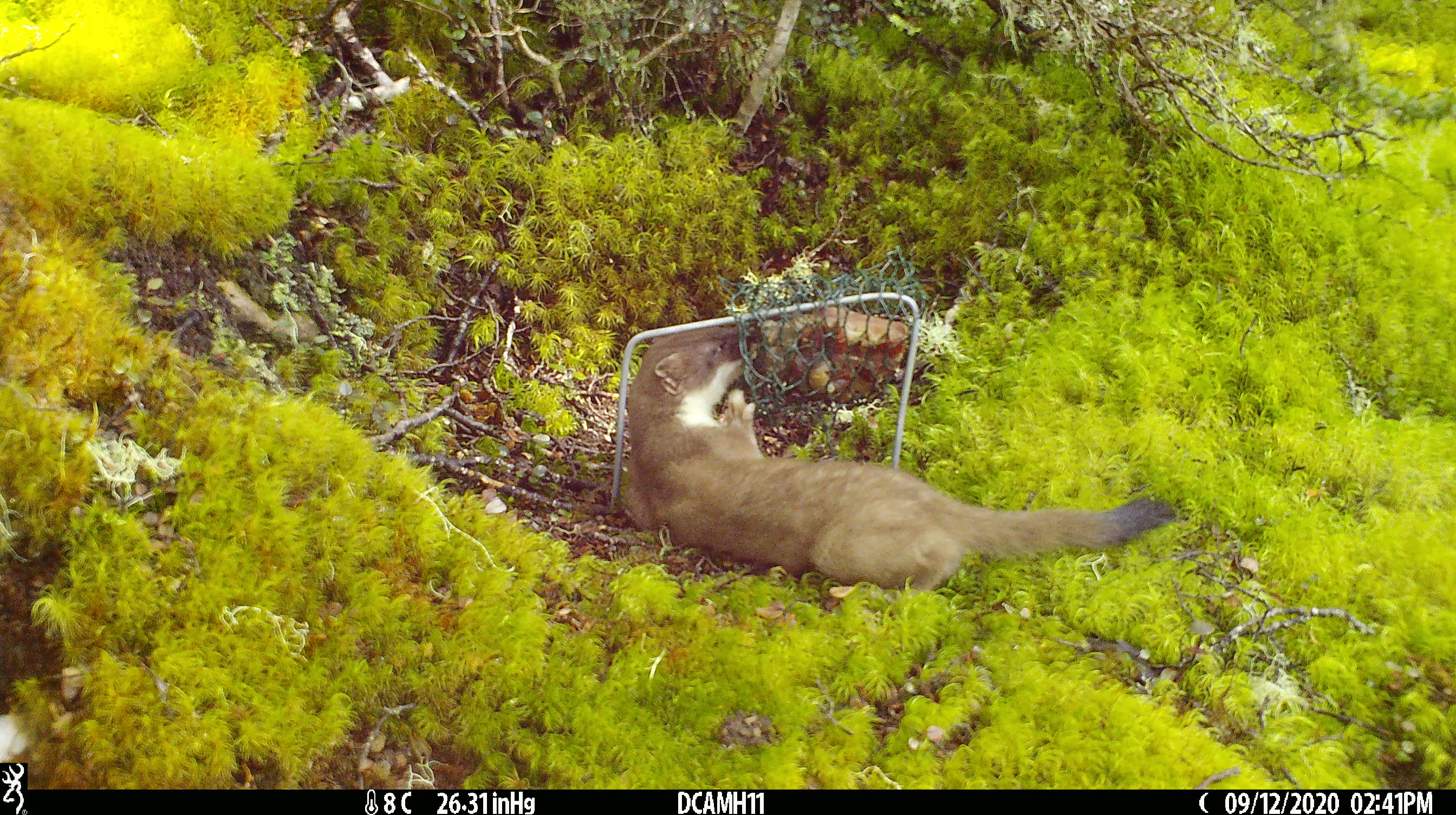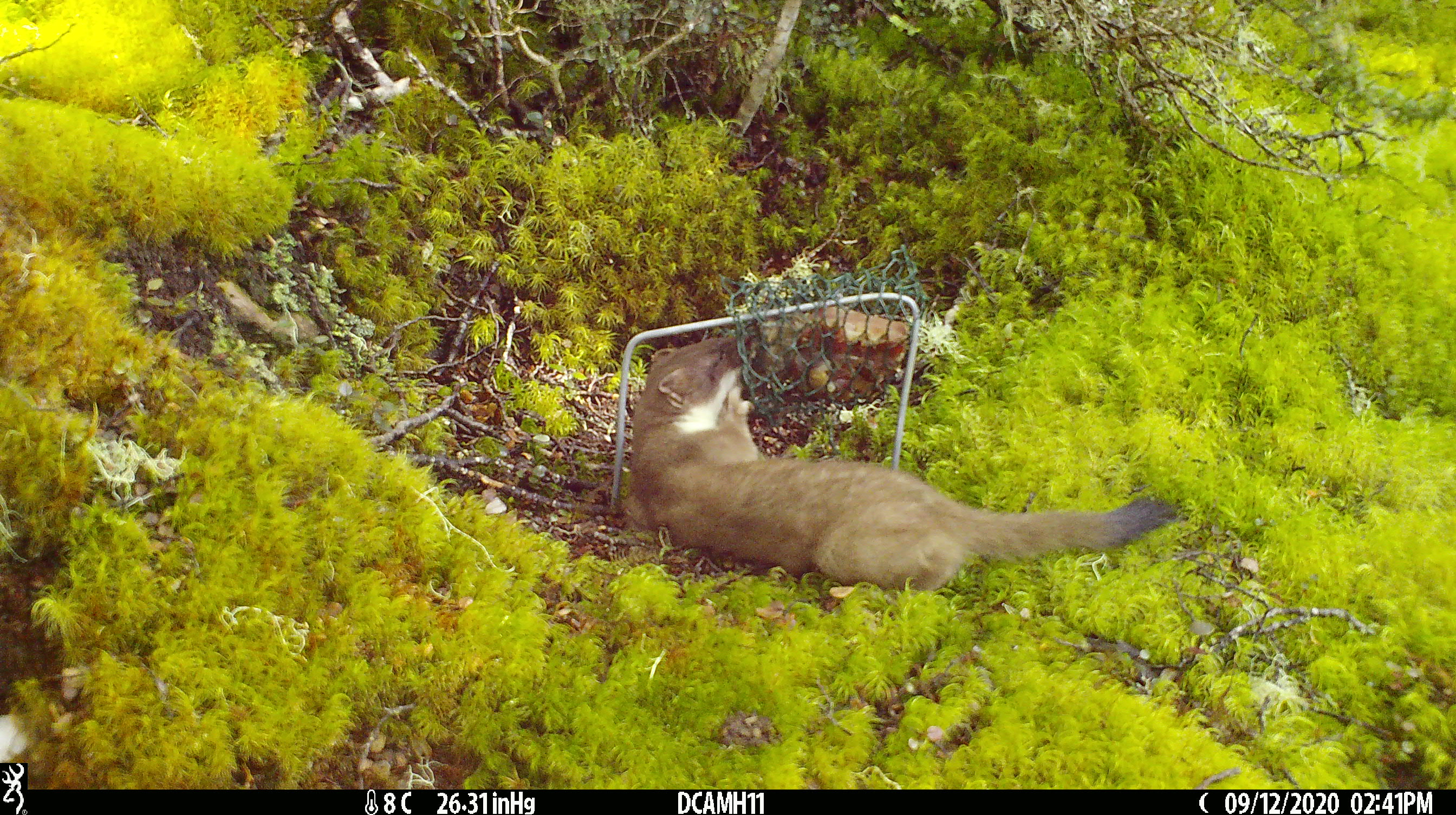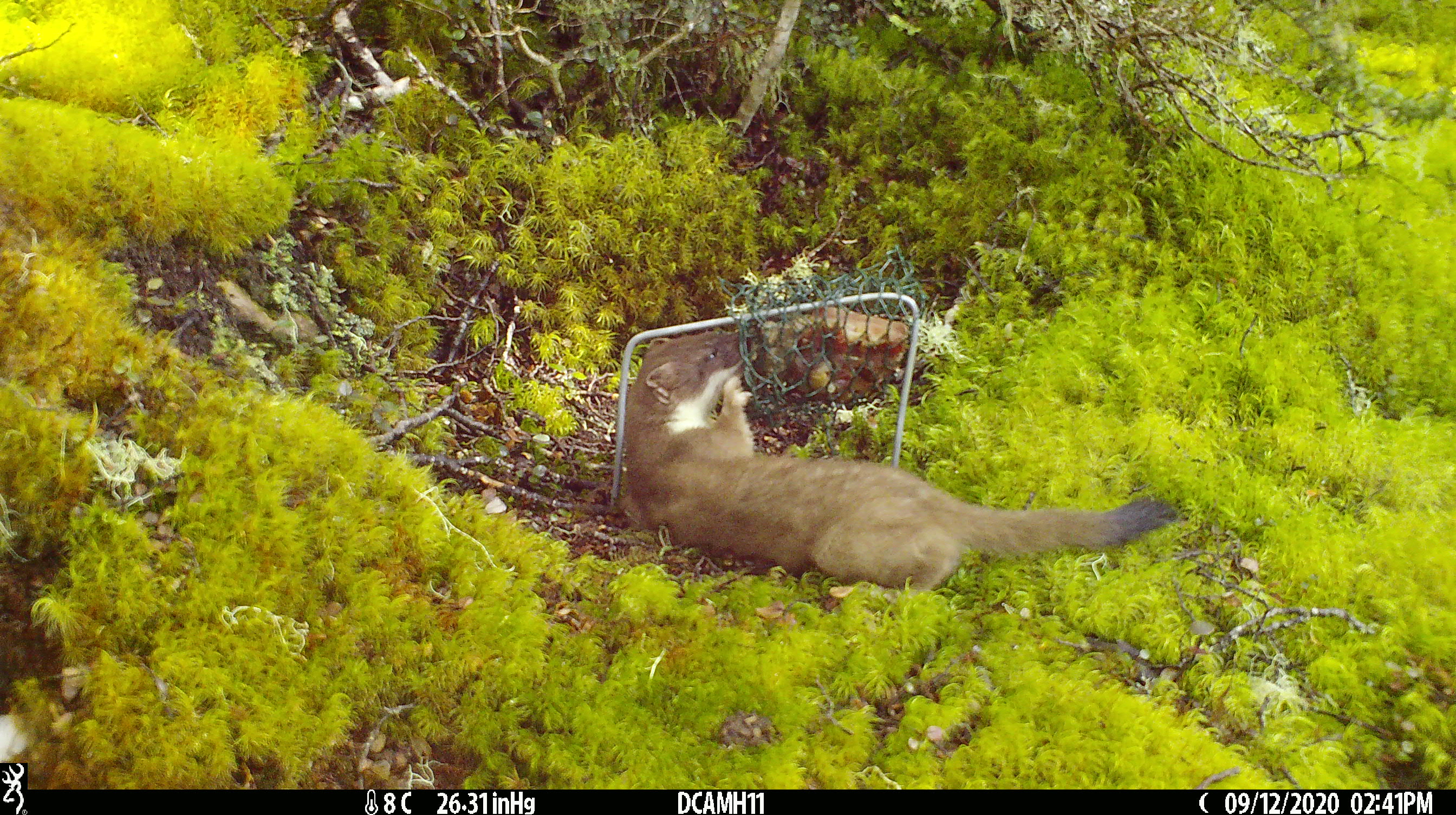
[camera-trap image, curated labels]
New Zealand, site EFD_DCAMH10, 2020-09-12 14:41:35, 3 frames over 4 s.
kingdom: Animalia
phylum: Chordata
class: Mammalia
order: Carnivora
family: Mustelidae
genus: Mustela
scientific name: Mustela erminea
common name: stoat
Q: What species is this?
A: Stoat (Mustela erminea).